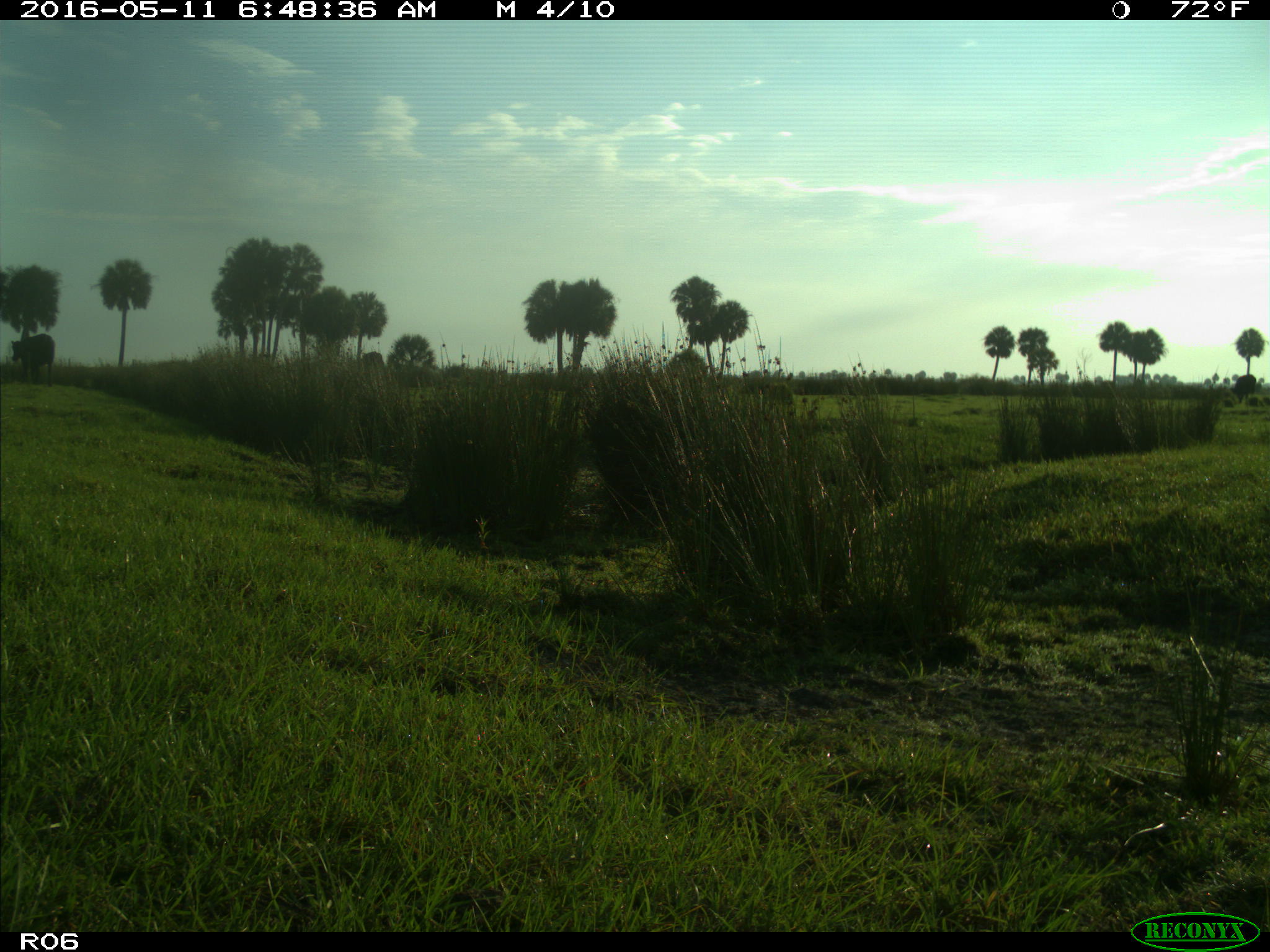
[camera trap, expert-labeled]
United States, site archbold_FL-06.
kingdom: Animalia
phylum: Chordata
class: Mammalia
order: Artiodactyla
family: Bovidae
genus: Bos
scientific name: Bos taurus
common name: domestic cow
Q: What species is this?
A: Bos taurus (domestic cow).